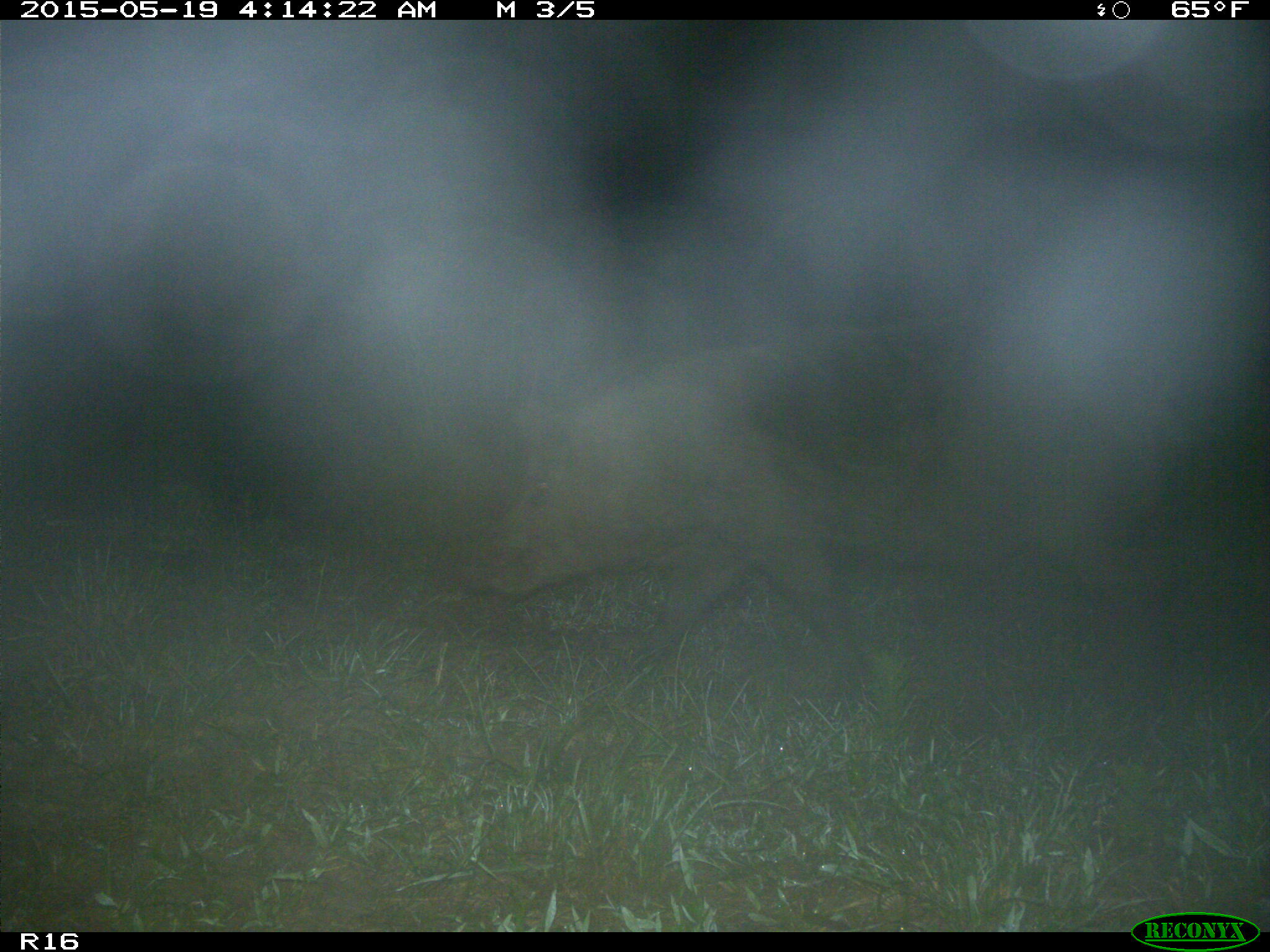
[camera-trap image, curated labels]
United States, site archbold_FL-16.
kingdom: Animalia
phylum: Chordata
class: Mammalia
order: Artiodactyla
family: Suidae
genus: Sus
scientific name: Sus scrofa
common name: wild boar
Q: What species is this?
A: Sus scrofa (wild boar).